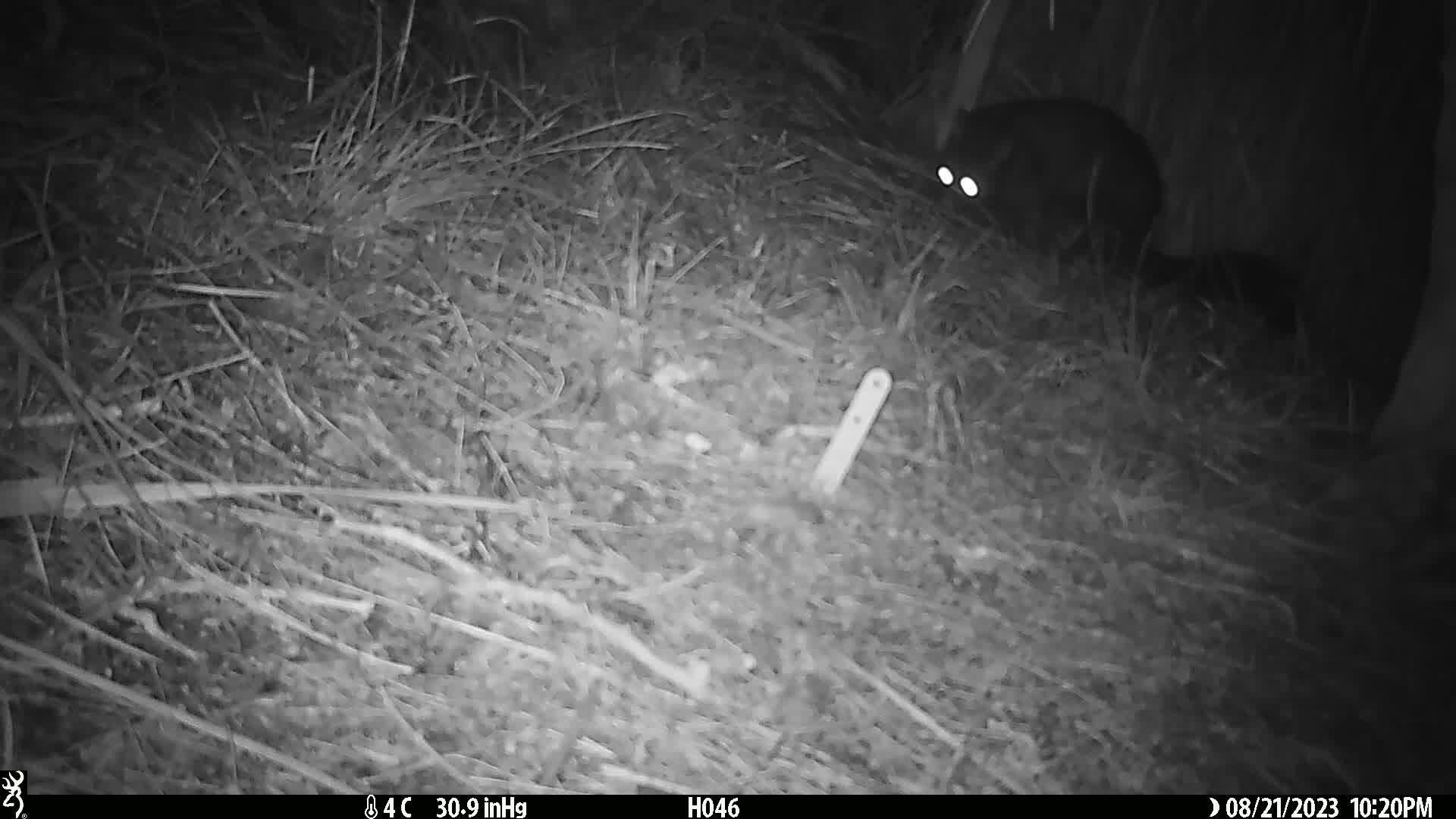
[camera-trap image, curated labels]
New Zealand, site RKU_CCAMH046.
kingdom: Animalia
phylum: Chordata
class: Mammalia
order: Diprotodontia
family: Phalangeridae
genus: Trichosurus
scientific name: Trichosurus vulpecula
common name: common brushtail possum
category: possum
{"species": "possum (common brushtail possum) (Trichosurus vulpecula)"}